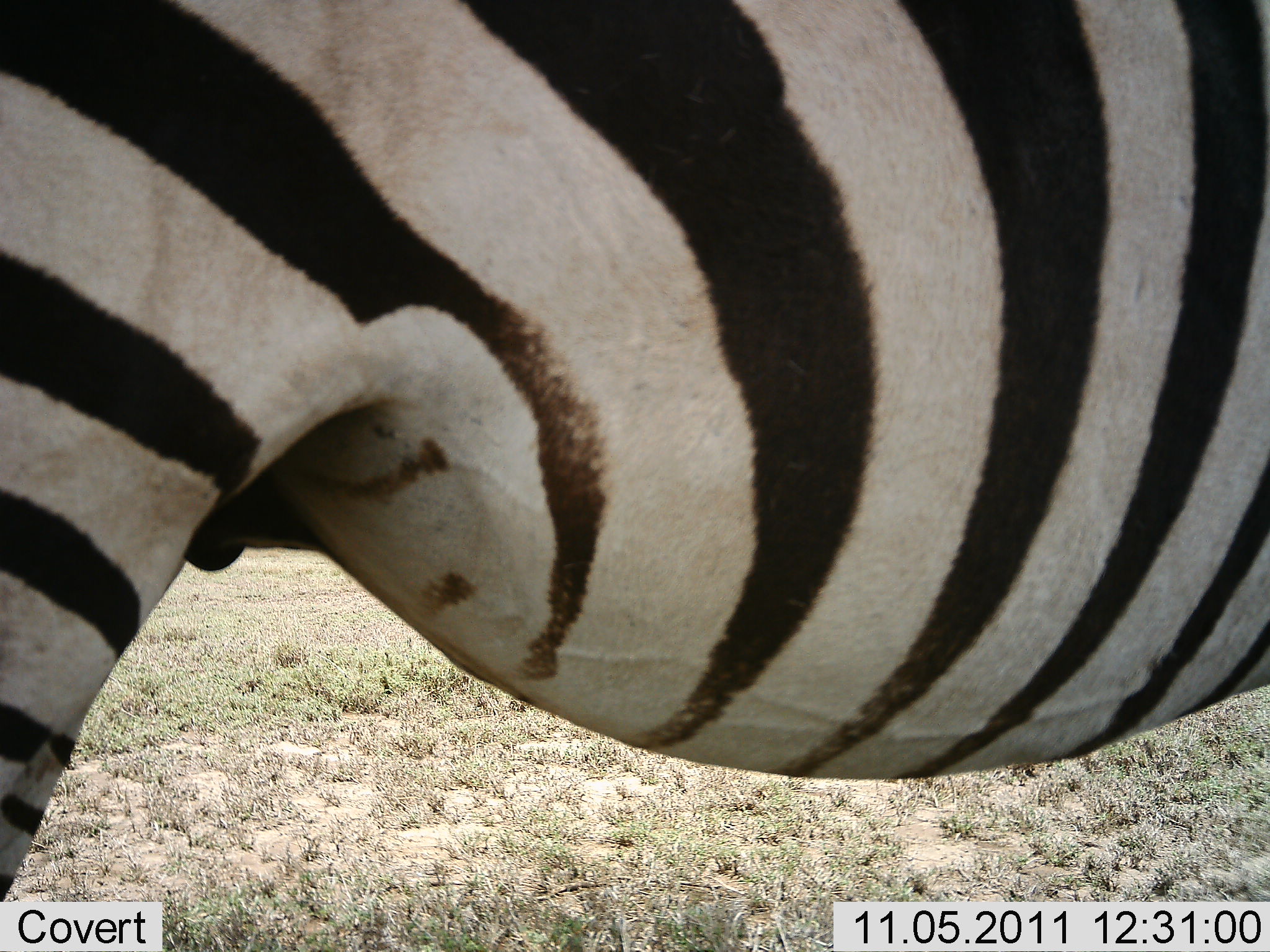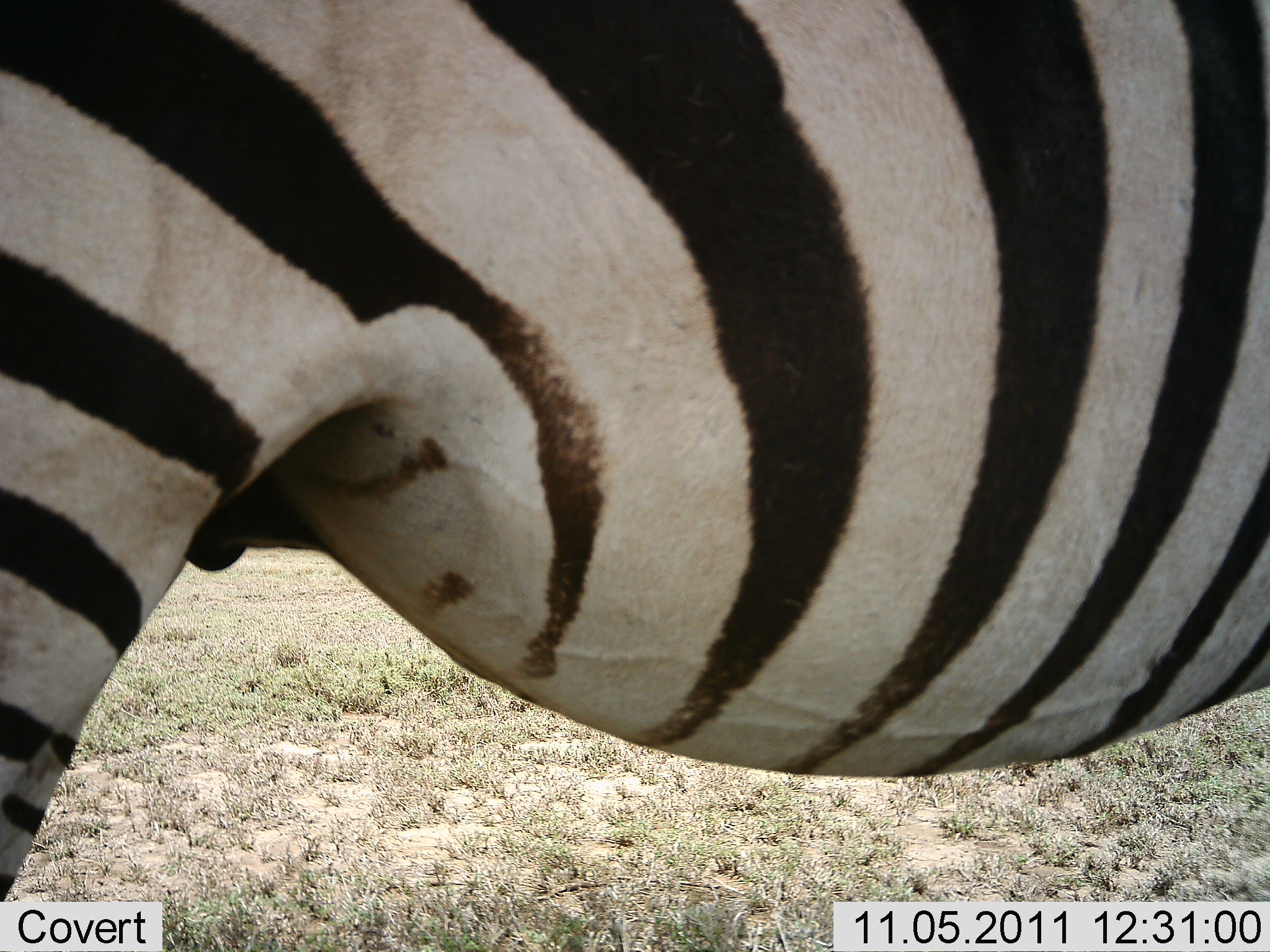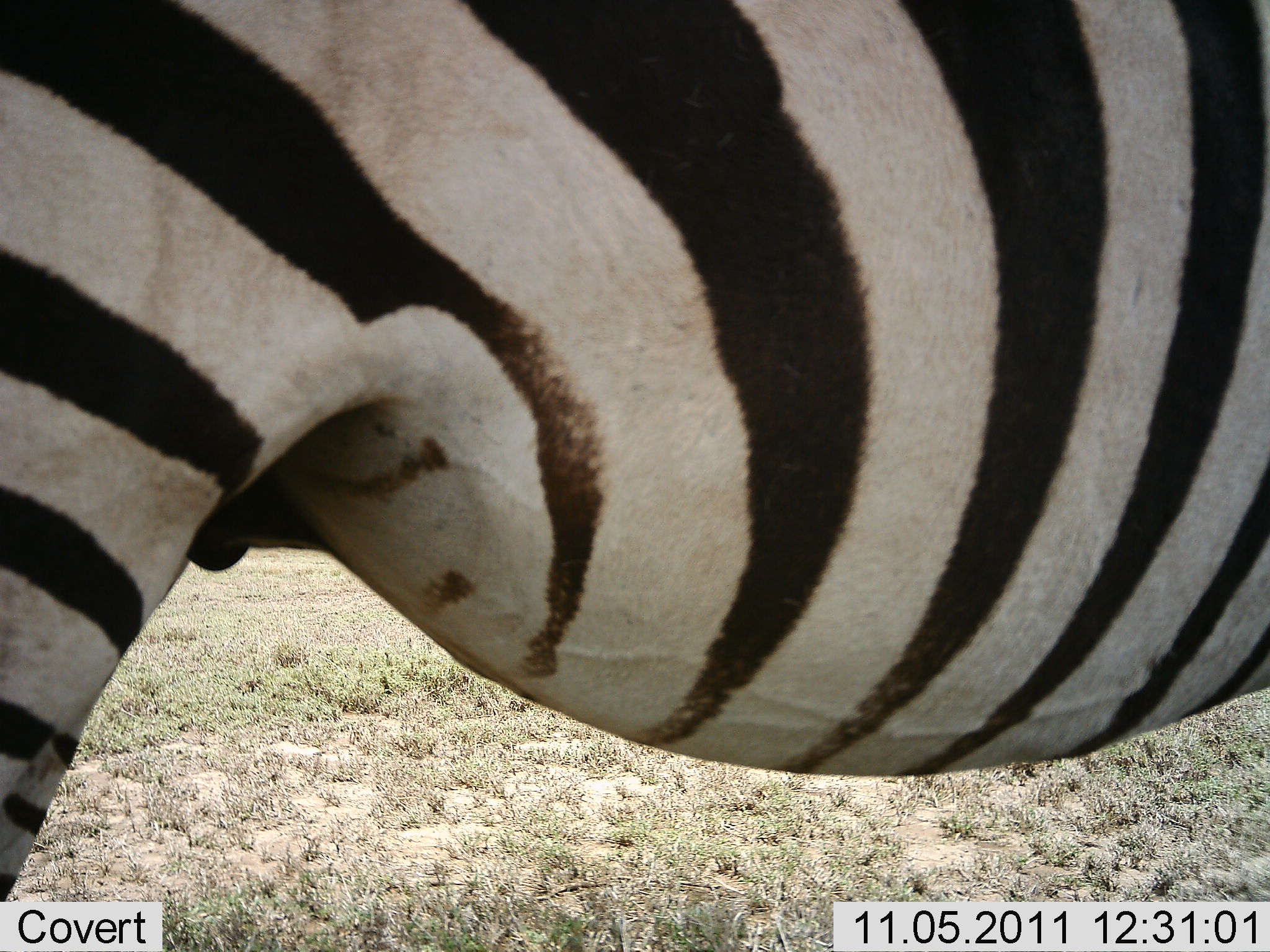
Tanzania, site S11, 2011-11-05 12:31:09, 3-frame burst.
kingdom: Animalia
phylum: Chordata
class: Mammalia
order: Perissodactyla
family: Equidae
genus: Equus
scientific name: Equus quagga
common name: plains zebra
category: zebra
Zebra (plains zebra) (Equus quagga), count 1. Behavior (volunteer vote fractions): standing 100%, resting 0%, moving 0%, interacting 0%. Young present (vote fraction): 0%. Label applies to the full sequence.